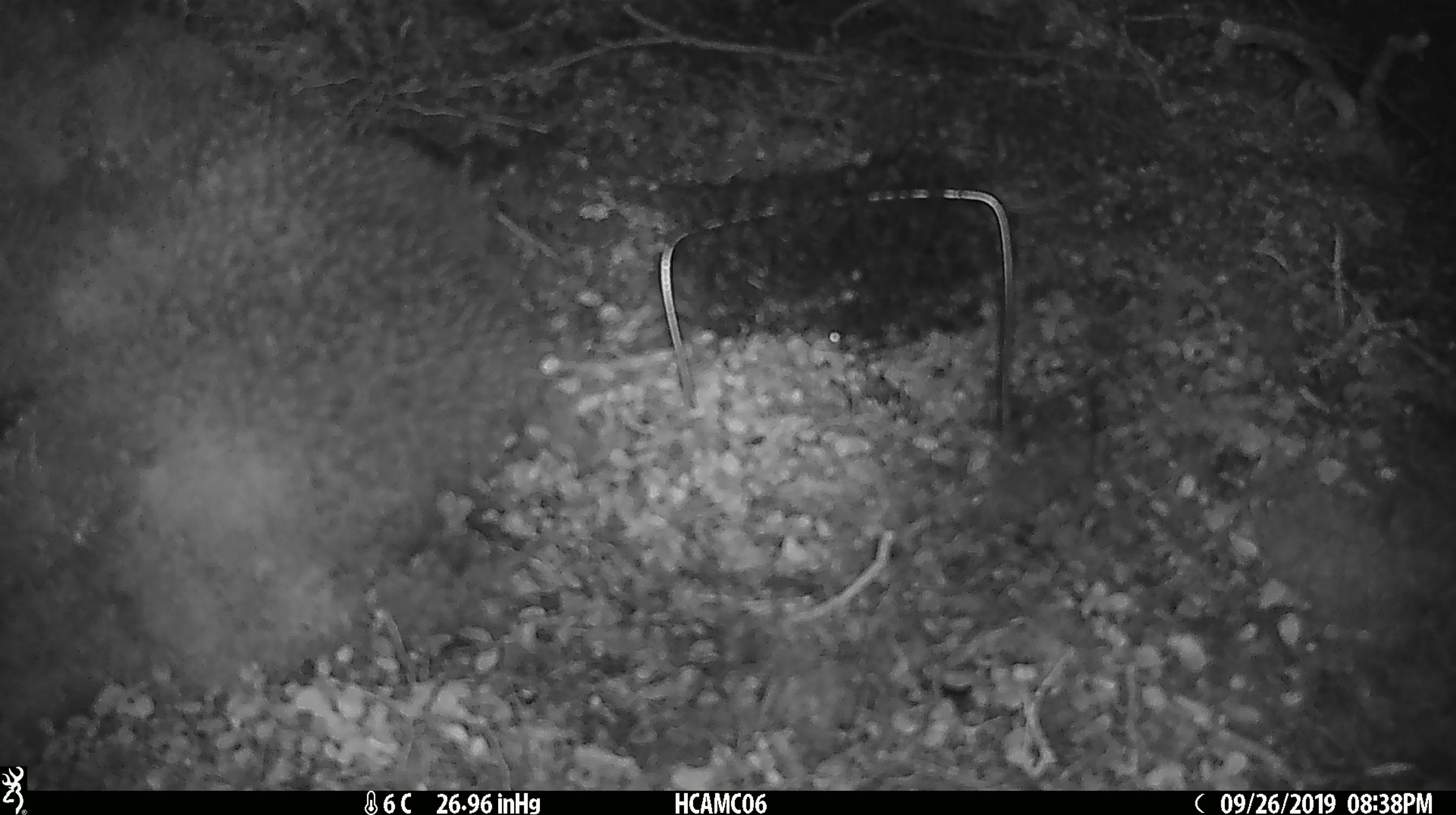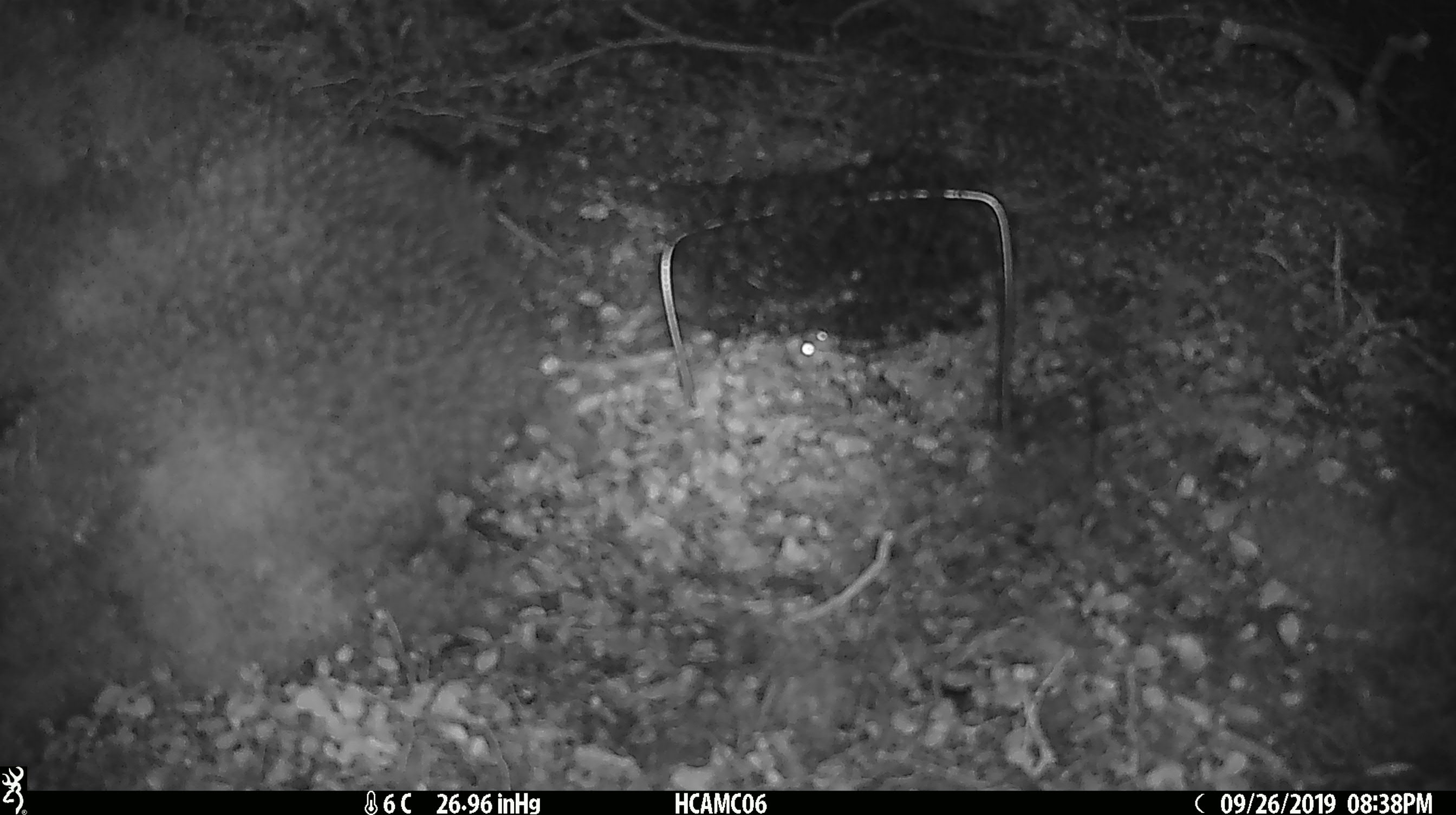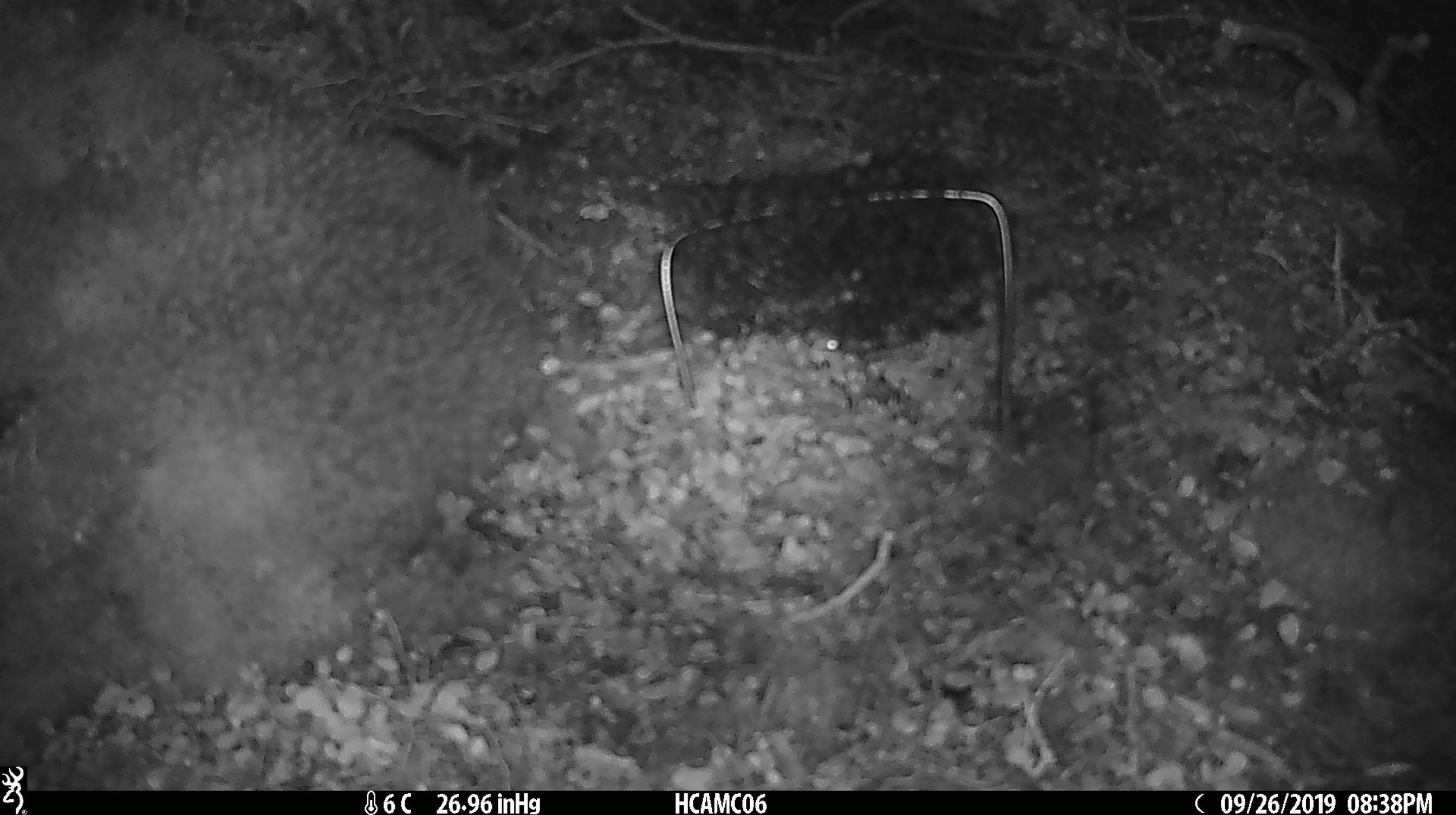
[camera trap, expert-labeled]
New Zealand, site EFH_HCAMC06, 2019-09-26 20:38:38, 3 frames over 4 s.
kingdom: Animalia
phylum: Chordata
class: Mammalia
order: Rodentia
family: Muridae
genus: Mus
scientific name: Mus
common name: mouse